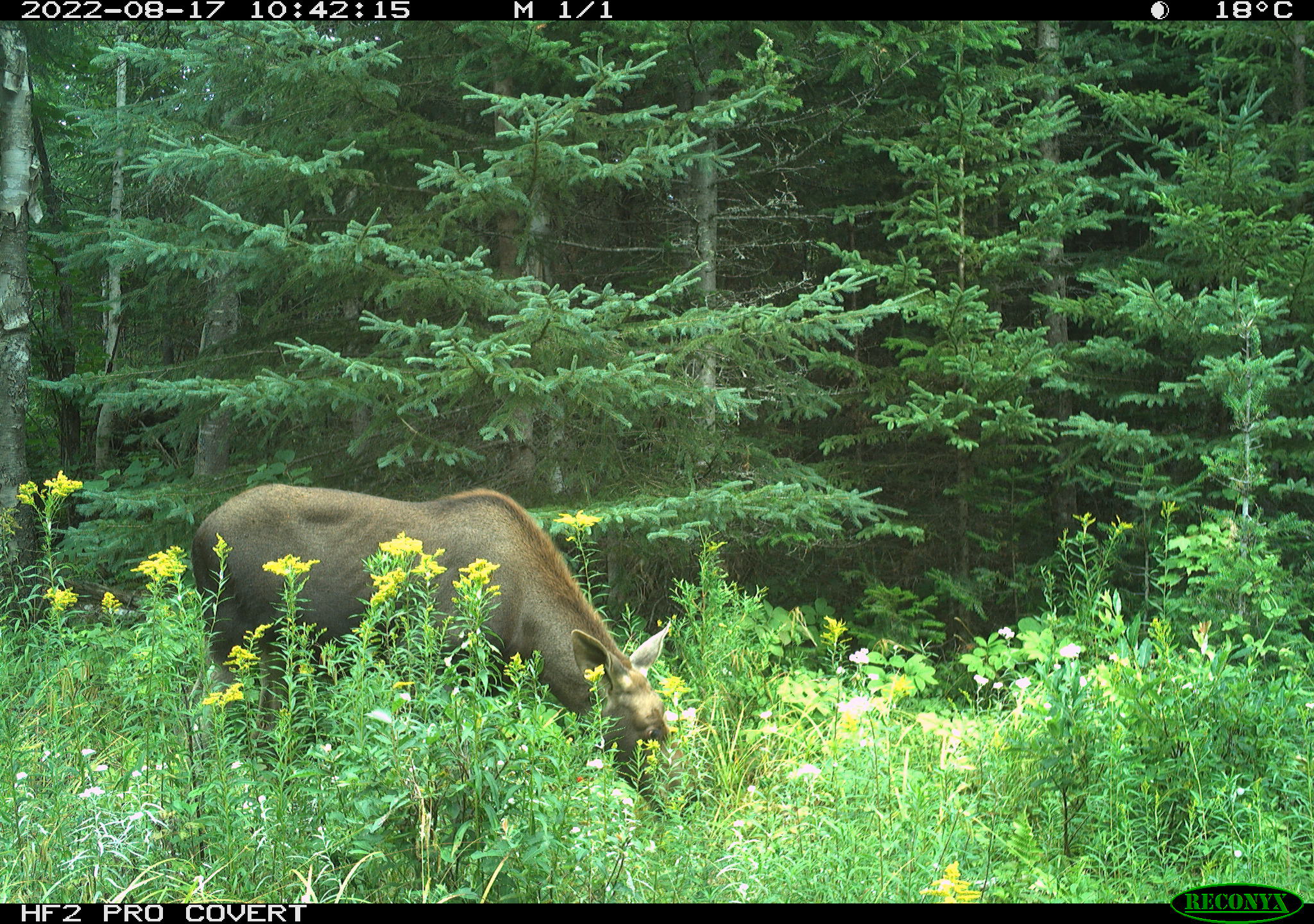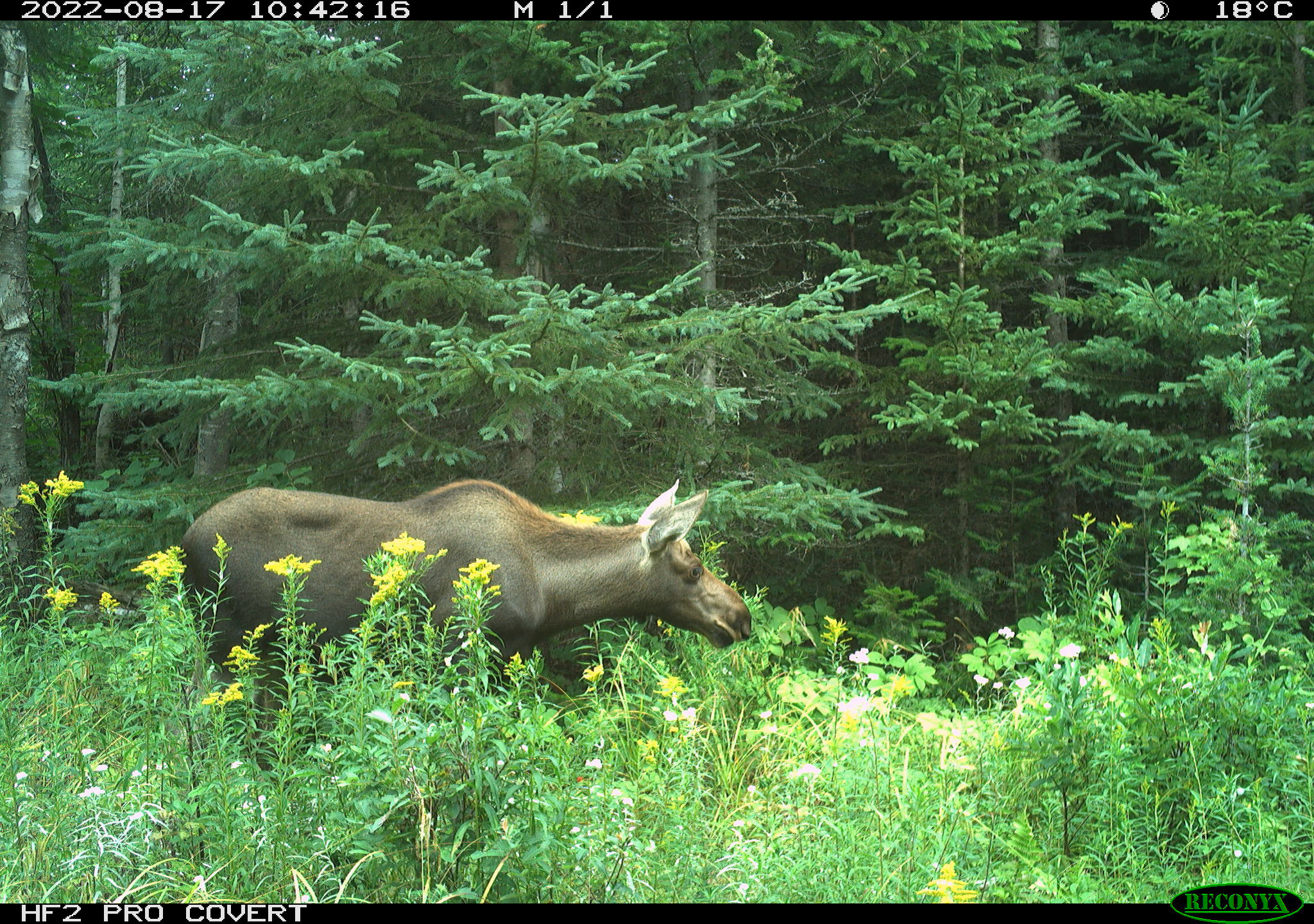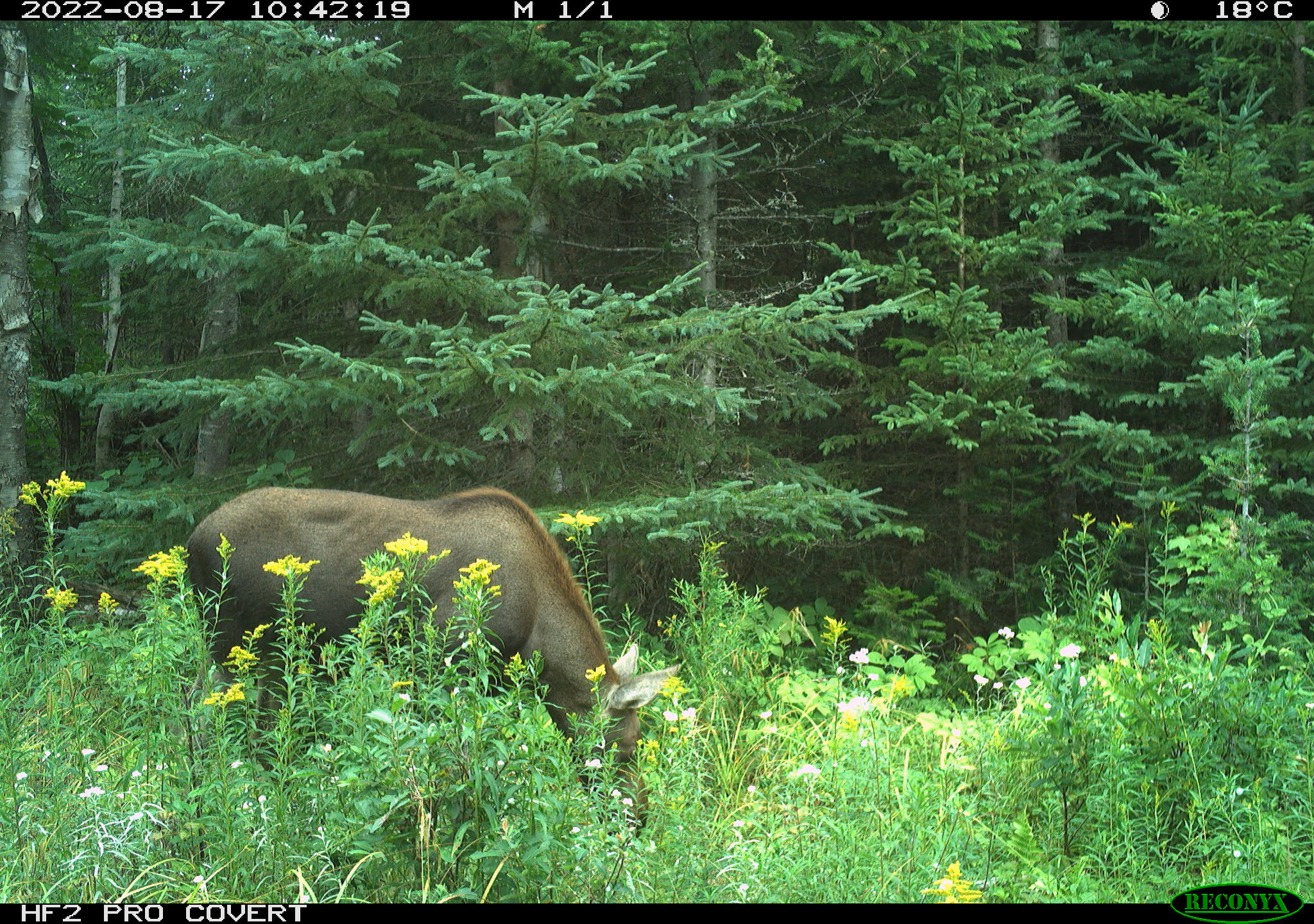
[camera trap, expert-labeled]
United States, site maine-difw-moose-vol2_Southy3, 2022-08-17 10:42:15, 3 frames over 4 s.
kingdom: Animalia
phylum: Chordata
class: Mammalia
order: Artiodactyla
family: Cervidae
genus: Alces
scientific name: Alces alces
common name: moose